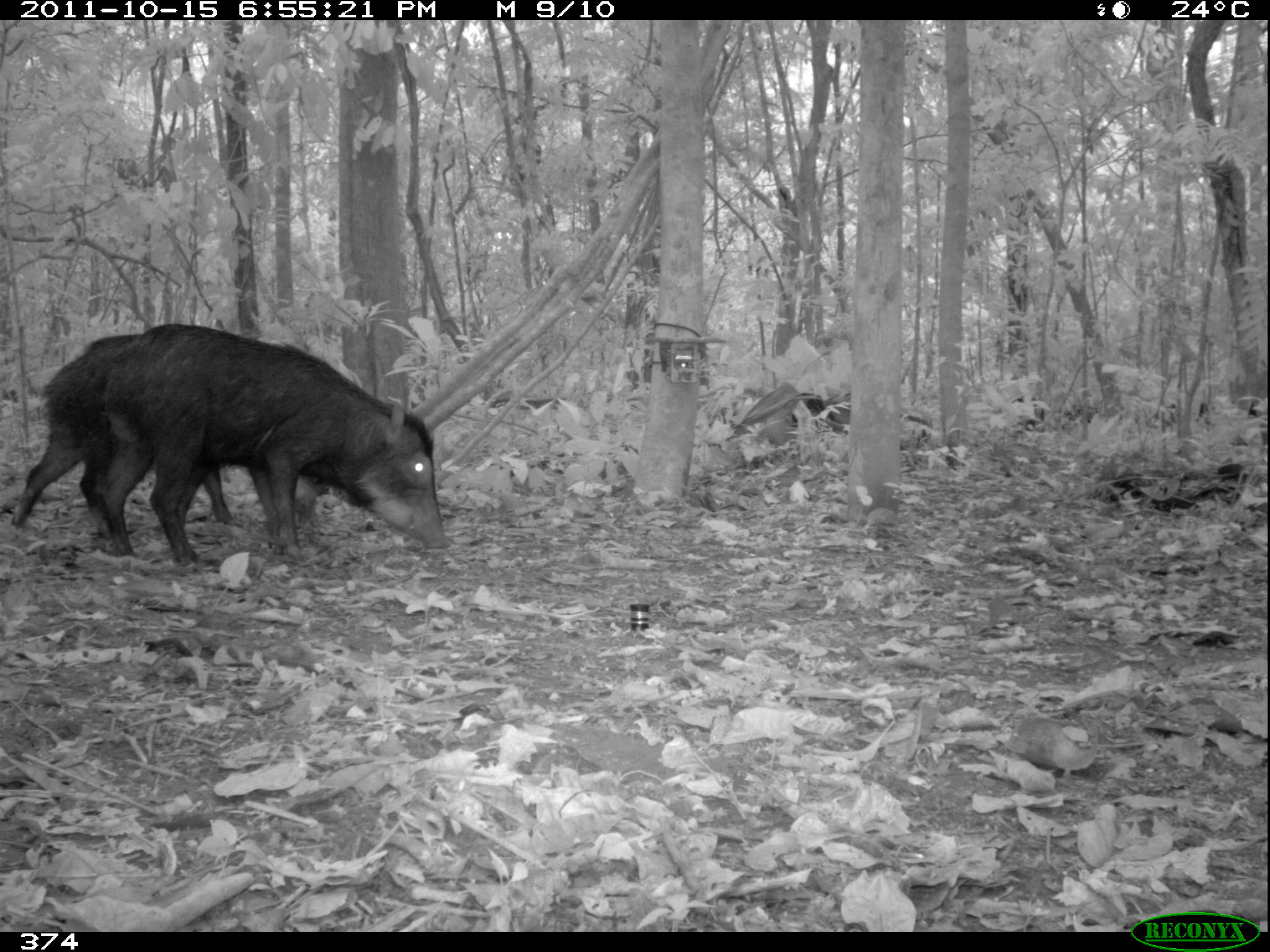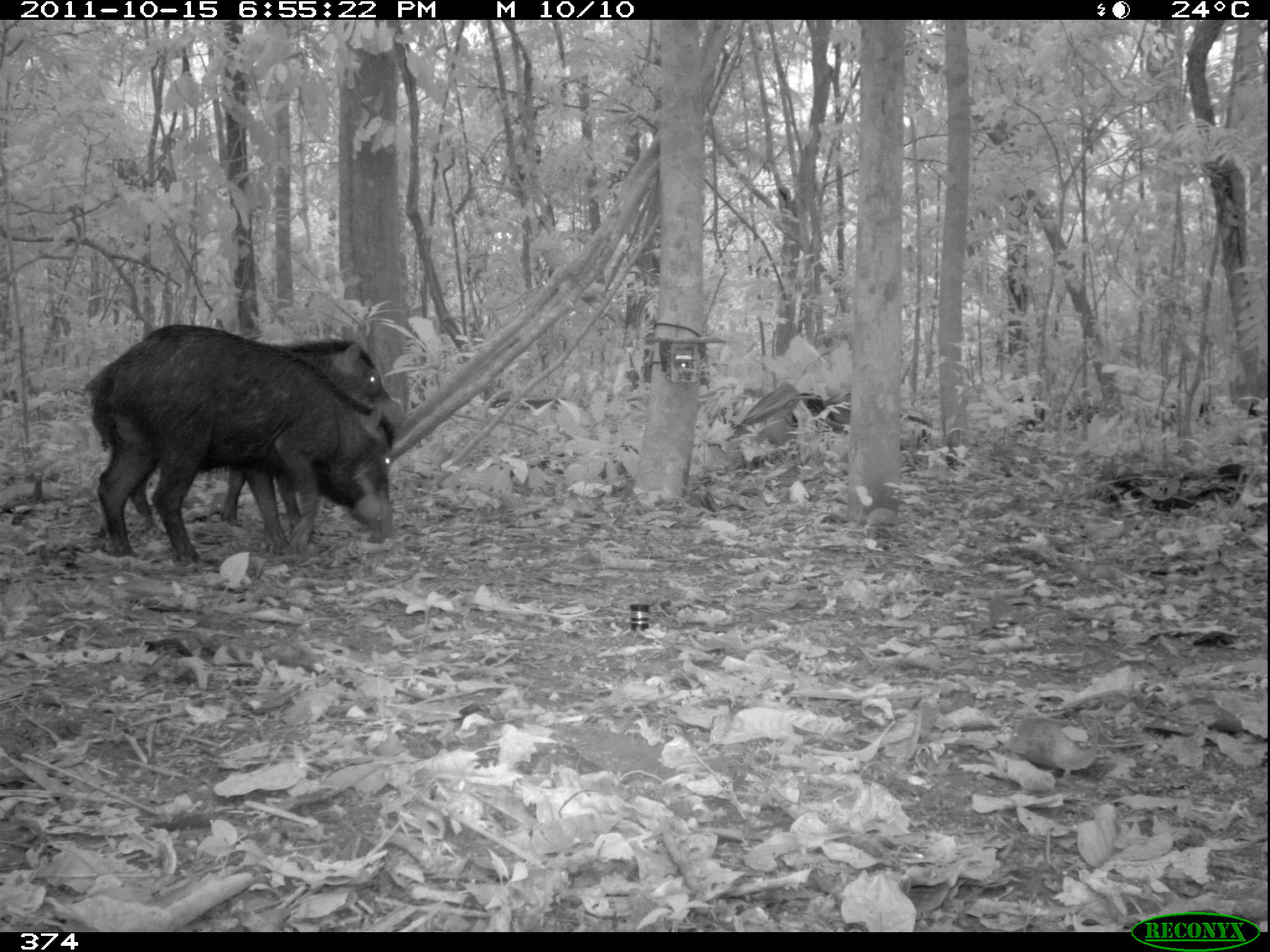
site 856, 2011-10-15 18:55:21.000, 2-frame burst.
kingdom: Animalia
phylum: Chordata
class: Mammalia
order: Artiodactyla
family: Tayassuidae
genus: Tayassu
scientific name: Tayassu pecari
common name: white-lipped peccary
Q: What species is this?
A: Tayassu pecari (white-lipped peccary).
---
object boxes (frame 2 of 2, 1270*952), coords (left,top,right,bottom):
tayassu pecari: (82,323,397,570); (129,336,404,537)